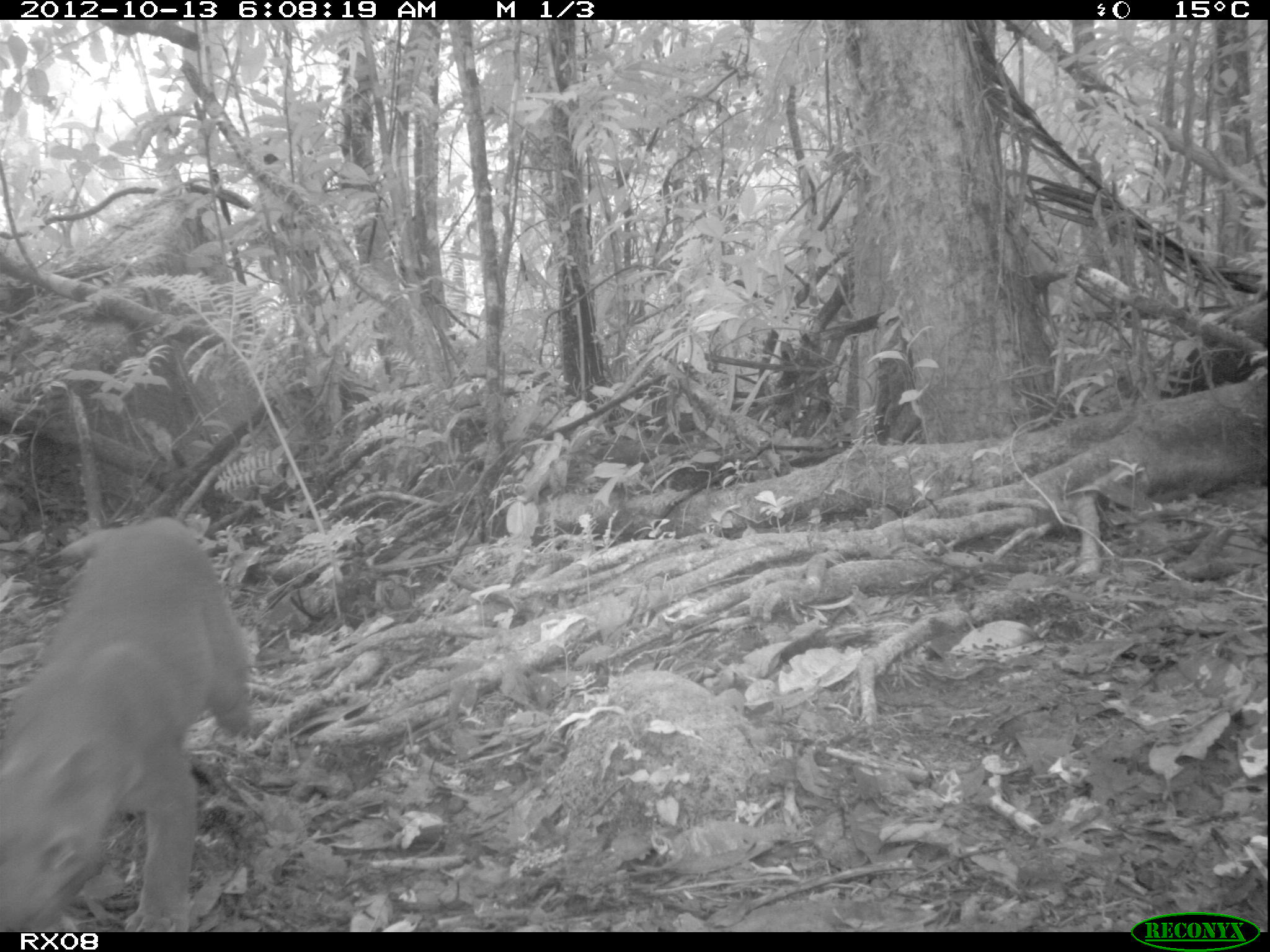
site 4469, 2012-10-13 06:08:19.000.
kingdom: Animalia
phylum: Chordata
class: Mammalia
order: Carnivora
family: Eupleridae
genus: Cryptoprocta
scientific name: Cryptoprocta ferox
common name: fossa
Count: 1.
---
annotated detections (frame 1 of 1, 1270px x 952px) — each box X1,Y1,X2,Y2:
cryptoprocta ferox: 0,511,252,930